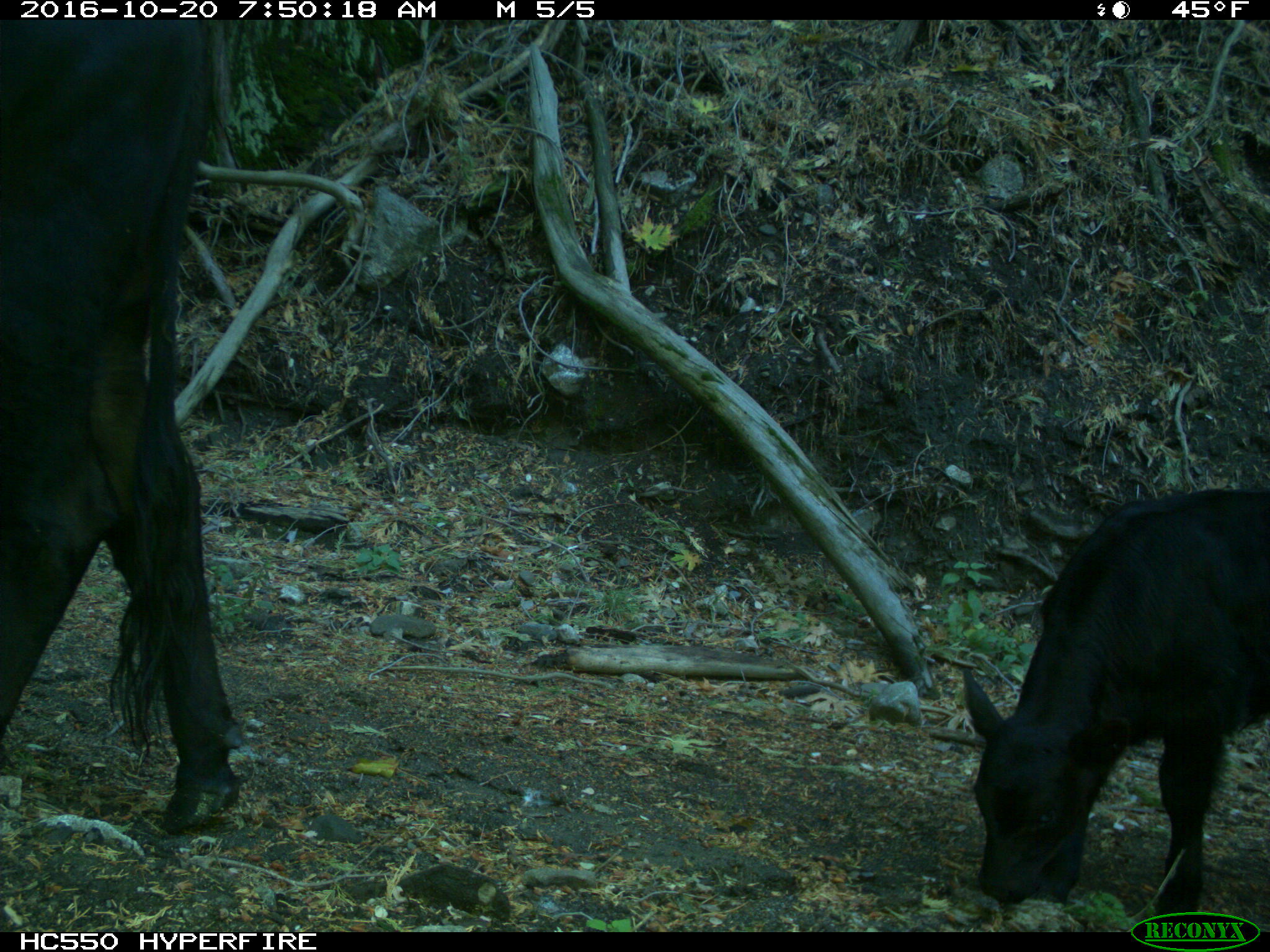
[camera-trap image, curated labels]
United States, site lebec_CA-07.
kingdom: Animalia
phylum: Chordata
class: Mammalia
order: Artiodactyla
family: Bovidae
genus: Bos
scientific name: Bos taurus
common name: domestic cow